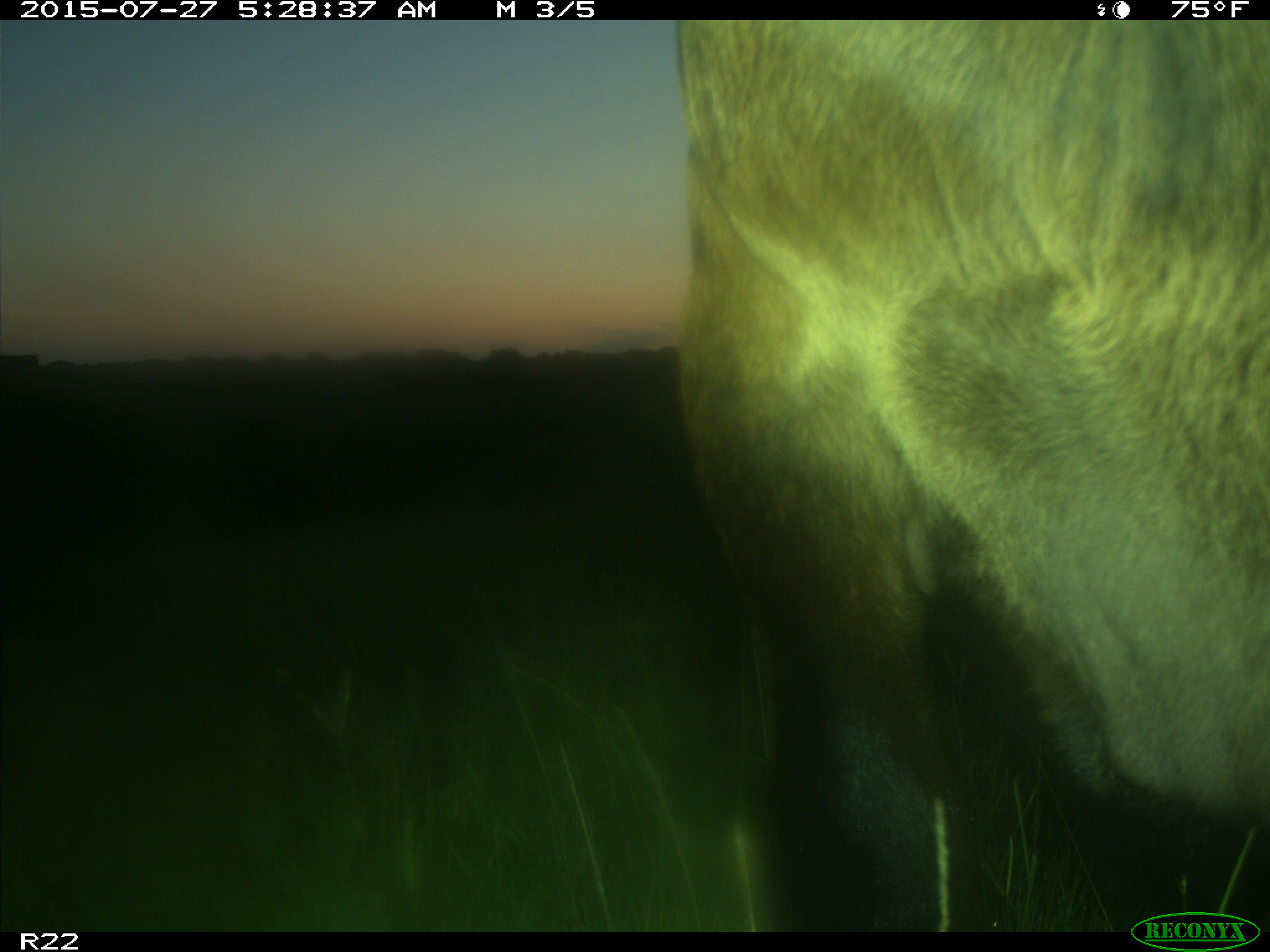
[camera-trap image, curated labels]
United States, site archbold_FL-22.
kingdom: Animalia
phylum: Chordata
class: Mammalia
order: Artiodactyla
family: Bovidae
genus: Bos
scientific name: Bos taurus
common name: domestic cow